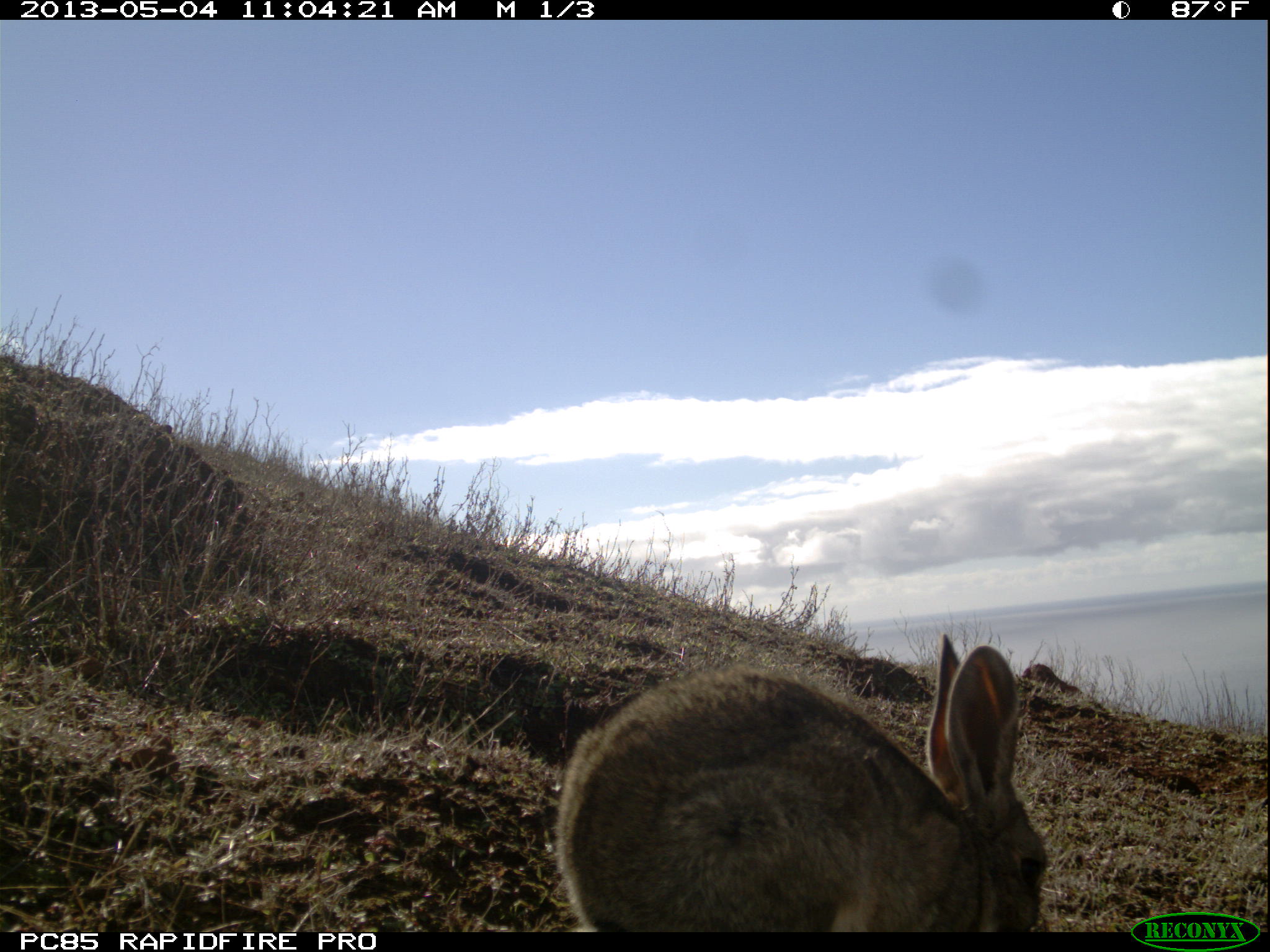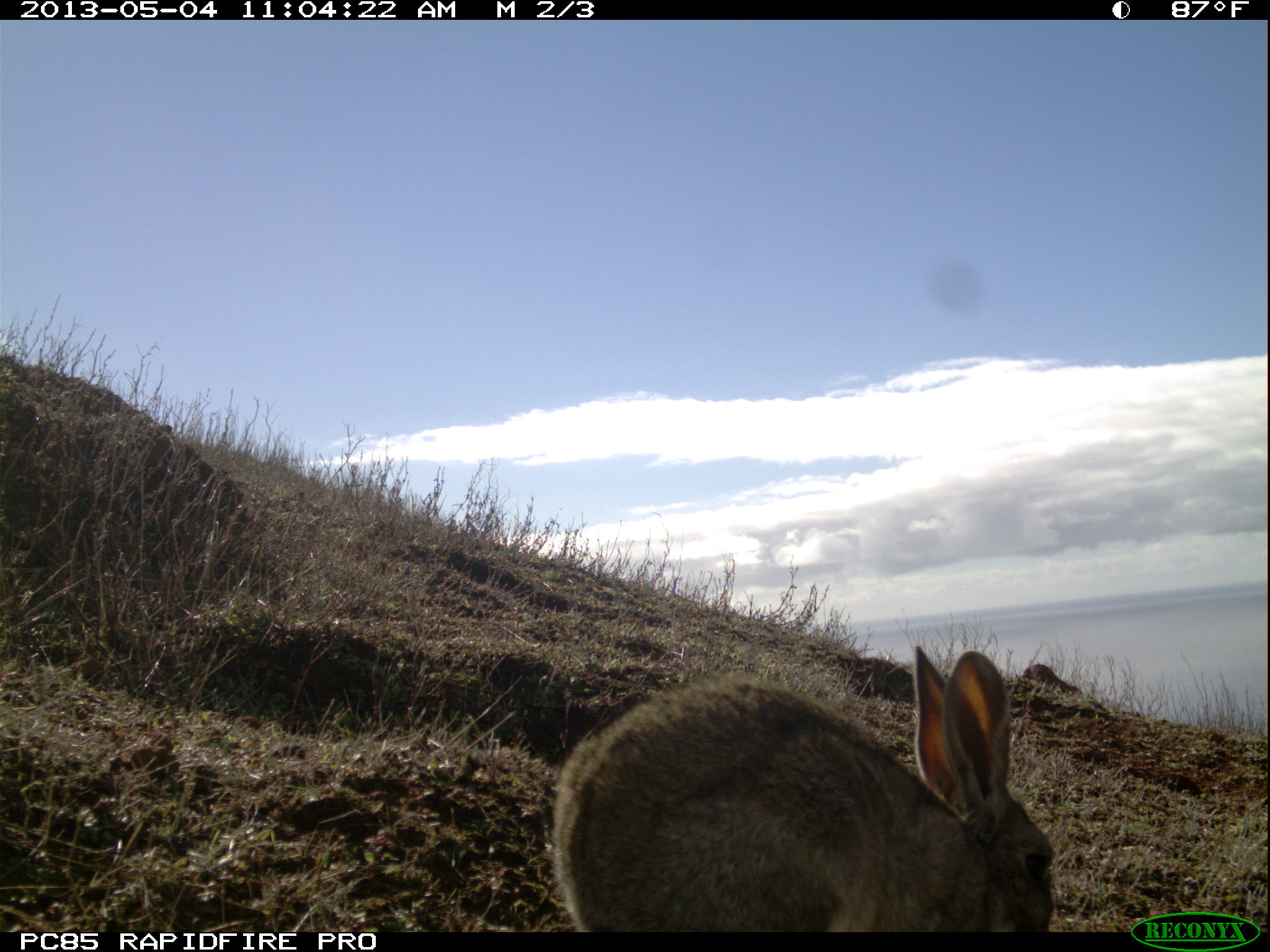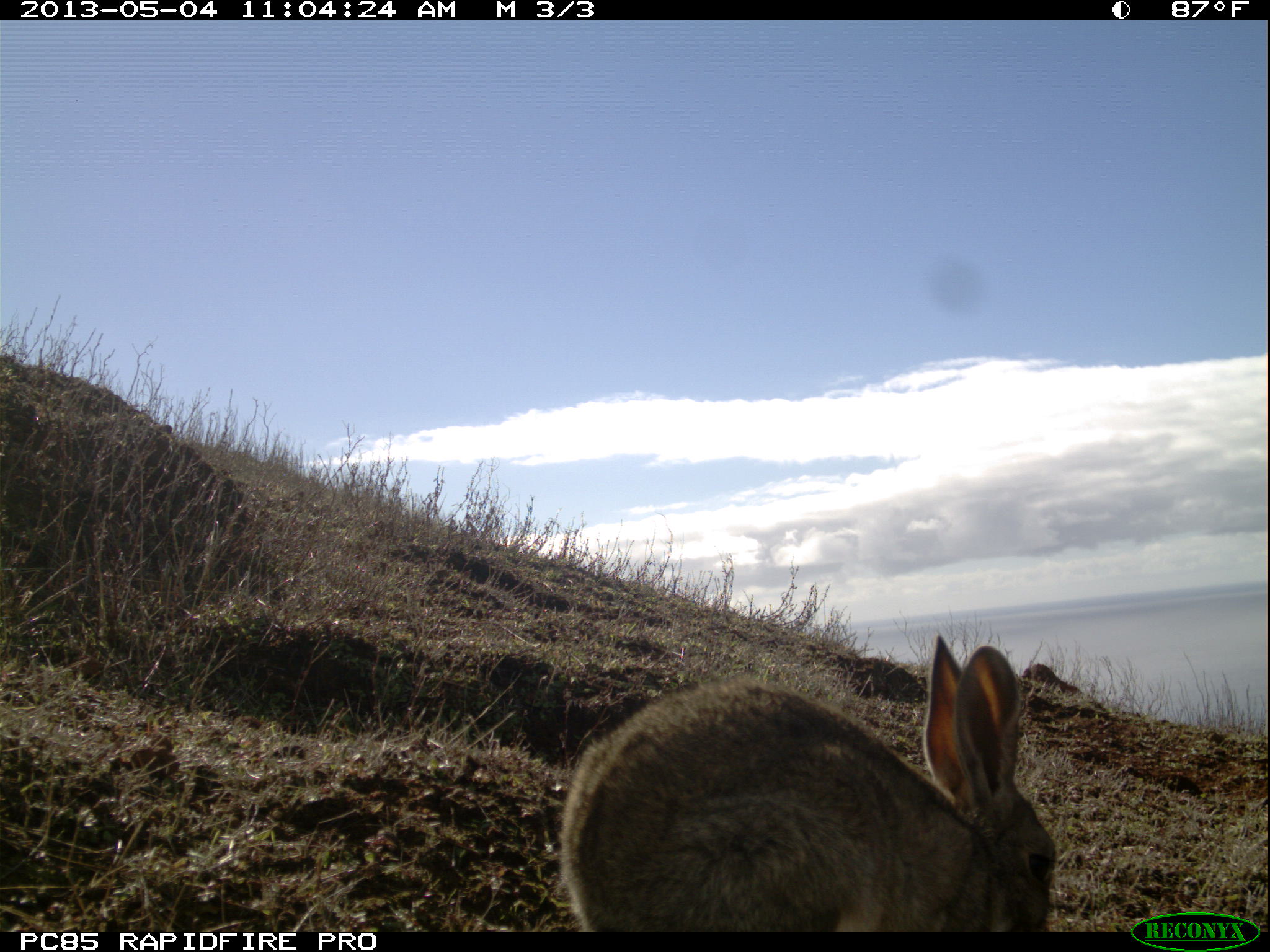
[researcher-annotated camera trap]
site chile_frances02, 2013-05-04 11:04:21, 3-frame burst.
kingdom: Animalia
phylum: Chordata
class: Mammalia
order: Lagomorpha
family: Leporidae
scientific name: Leporidae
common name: rabbits and hares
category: rabbit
Rabbit (rabbits and hares) (Leporidae).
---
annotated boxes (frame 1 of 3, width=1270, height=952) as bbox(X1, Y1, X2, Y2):
rabbit: bbox(548, 632, 1047, 933)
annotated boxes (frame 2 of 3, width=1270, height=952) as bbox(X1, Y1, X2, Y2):
rabbit: bbox(546, 642, 1059, 933)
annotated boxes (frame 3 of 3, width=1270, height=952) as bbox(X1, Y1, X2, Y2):
rabbit: bbox(551, 632, 1054, 932)